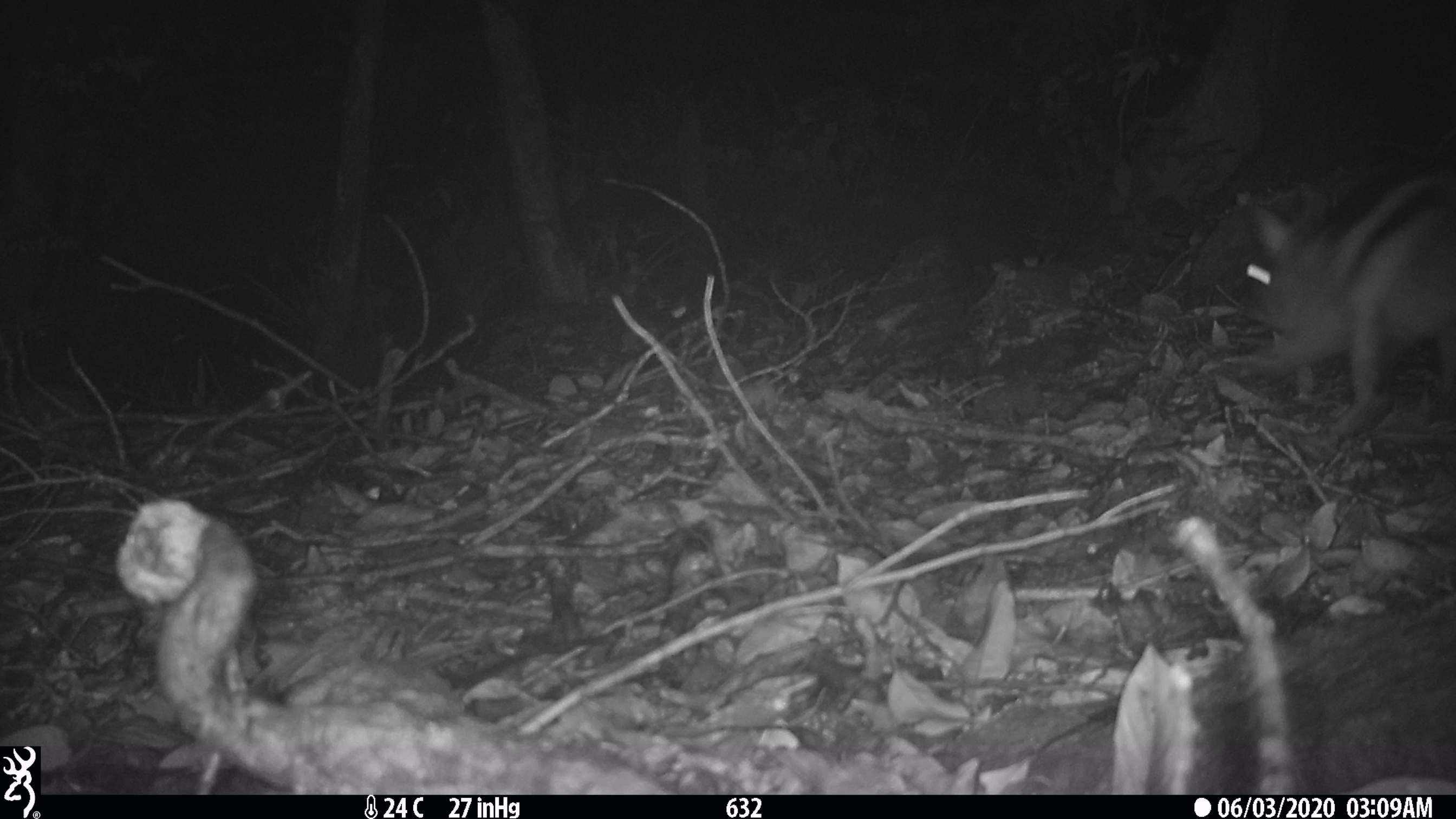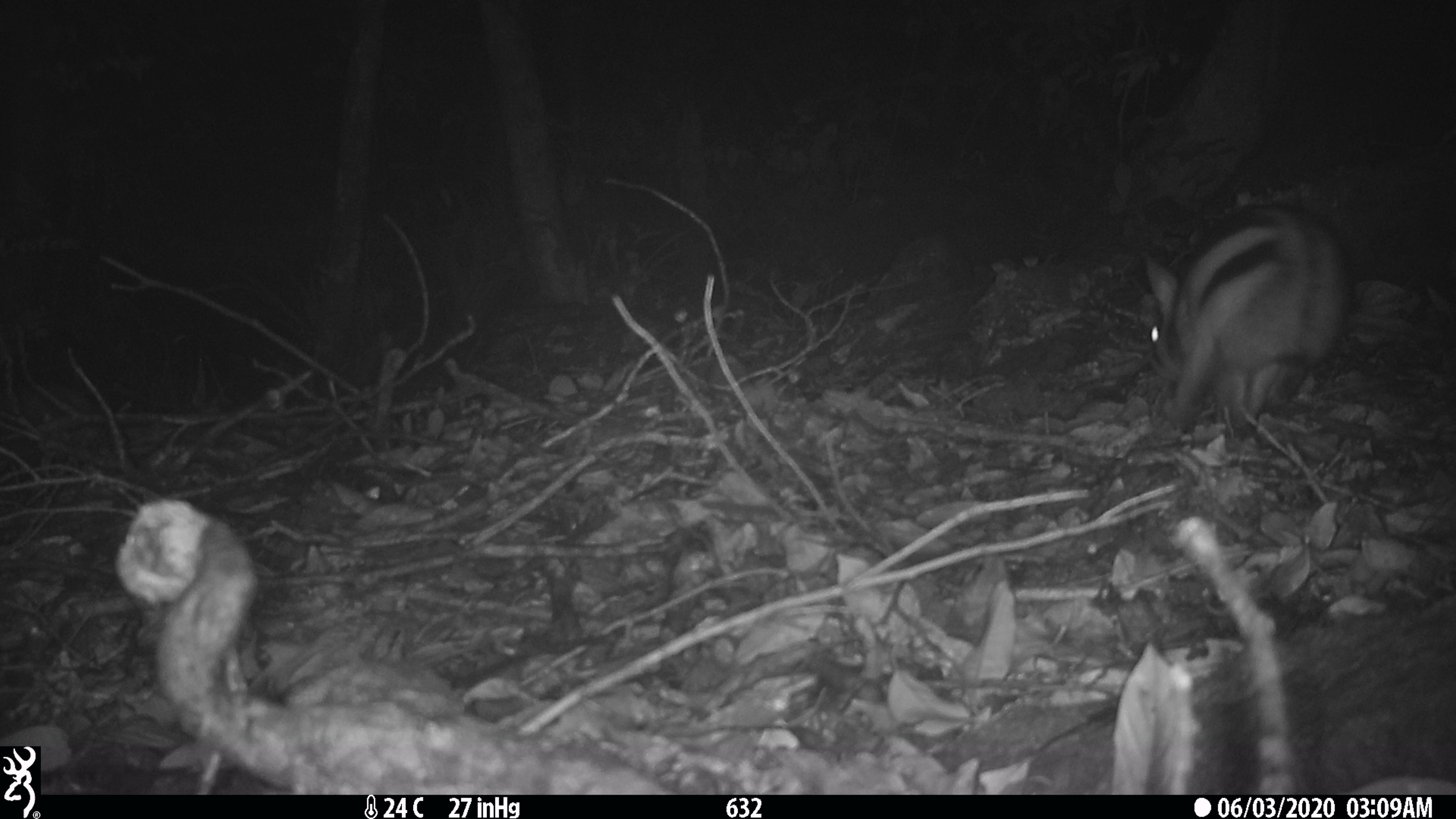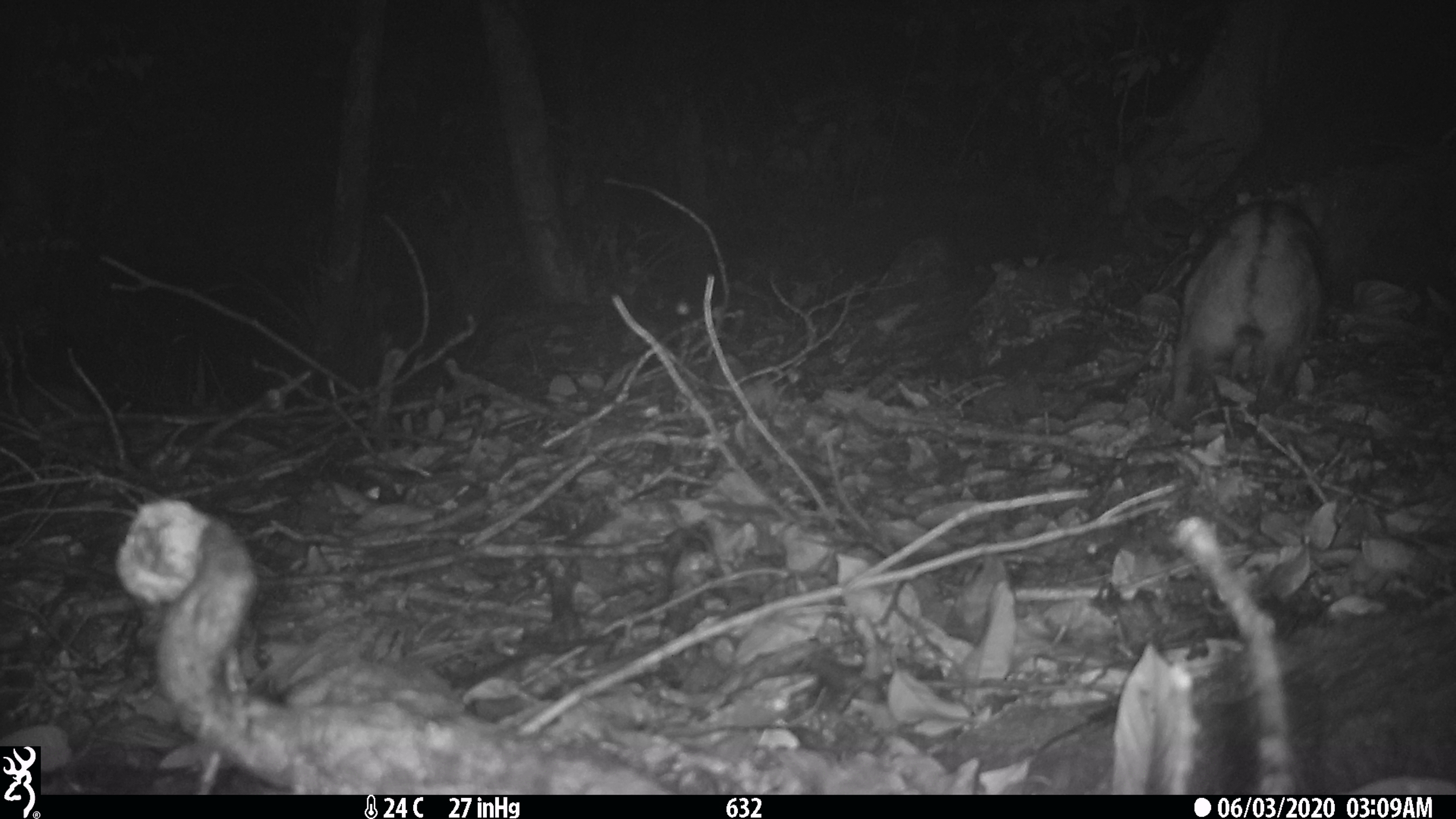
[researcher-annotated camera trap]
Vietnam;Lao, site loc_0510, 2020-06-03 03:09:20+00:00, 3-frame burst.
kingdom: Animalia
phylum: Chordata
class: Mammalia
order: Lagomorpha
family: Leporidae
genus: Nesolagus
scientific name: Nesolagus timminsi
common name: annamite striped rabbit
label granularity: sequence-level